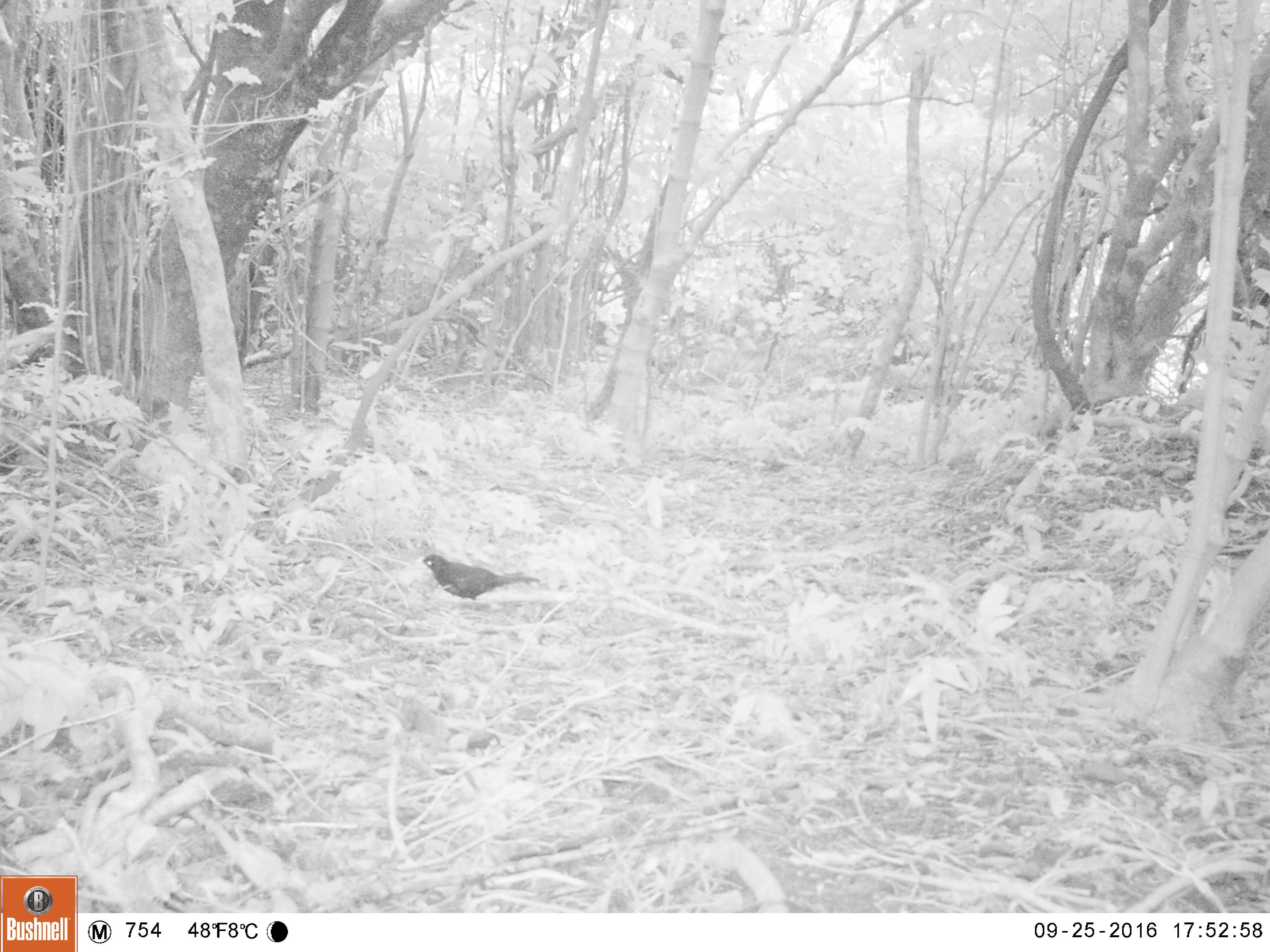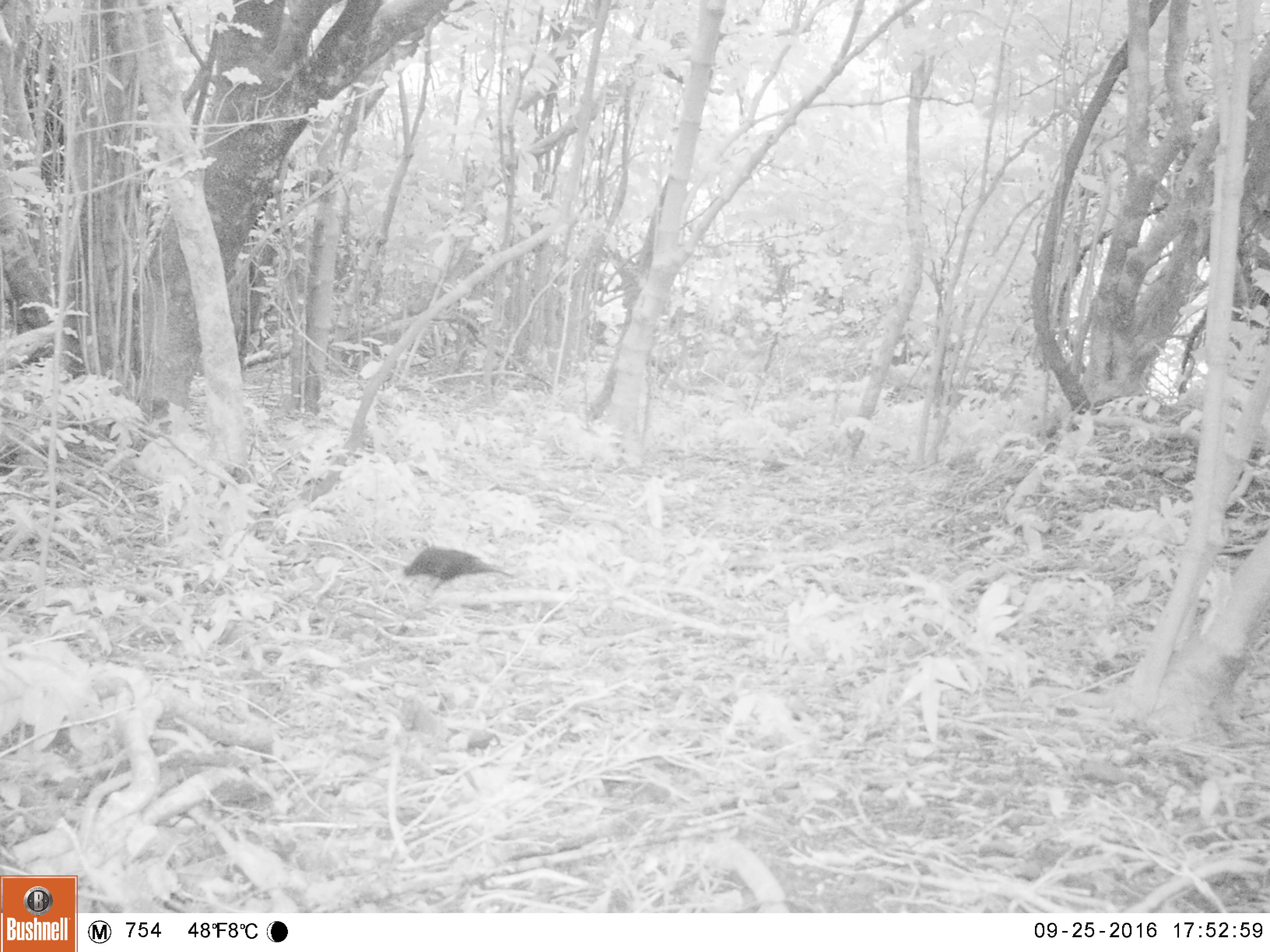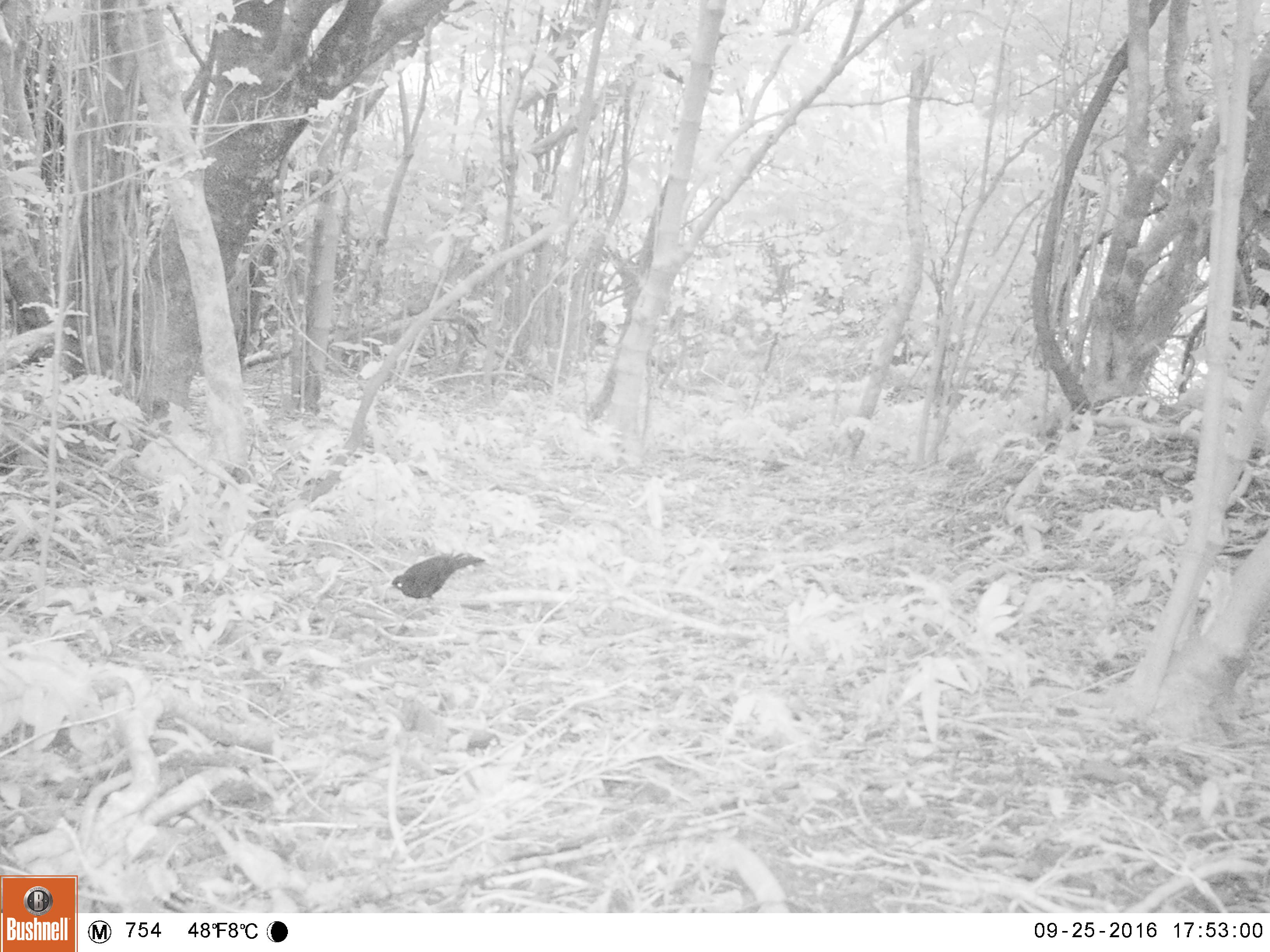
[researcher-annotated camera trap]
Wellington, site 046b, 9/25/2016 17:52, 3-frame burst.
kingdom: Animalia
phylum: Chordata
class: Aves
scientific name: Aves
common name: bird